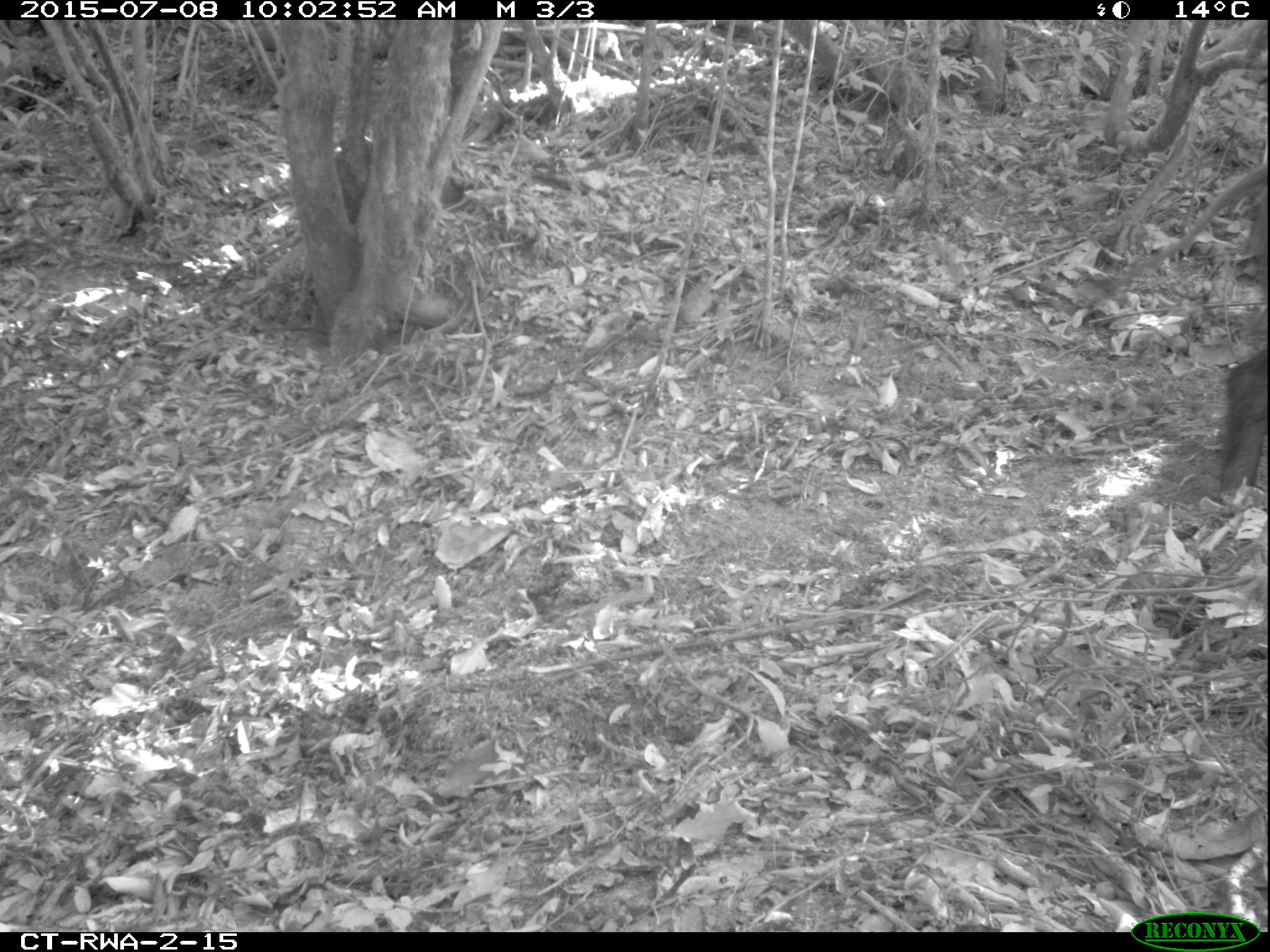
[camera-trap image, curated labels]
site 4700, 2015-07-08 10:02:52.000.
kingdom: Animalia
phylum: Chordata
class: Mammalia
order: Artiodactyla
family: Suidae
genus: Potamochoerus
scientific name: Potamochoerus larvatus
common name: bushpig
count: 1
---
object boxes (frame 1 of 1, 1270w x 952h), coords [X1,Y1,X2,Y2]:
potamochoerus larvatus: [1218,345,1268,500]